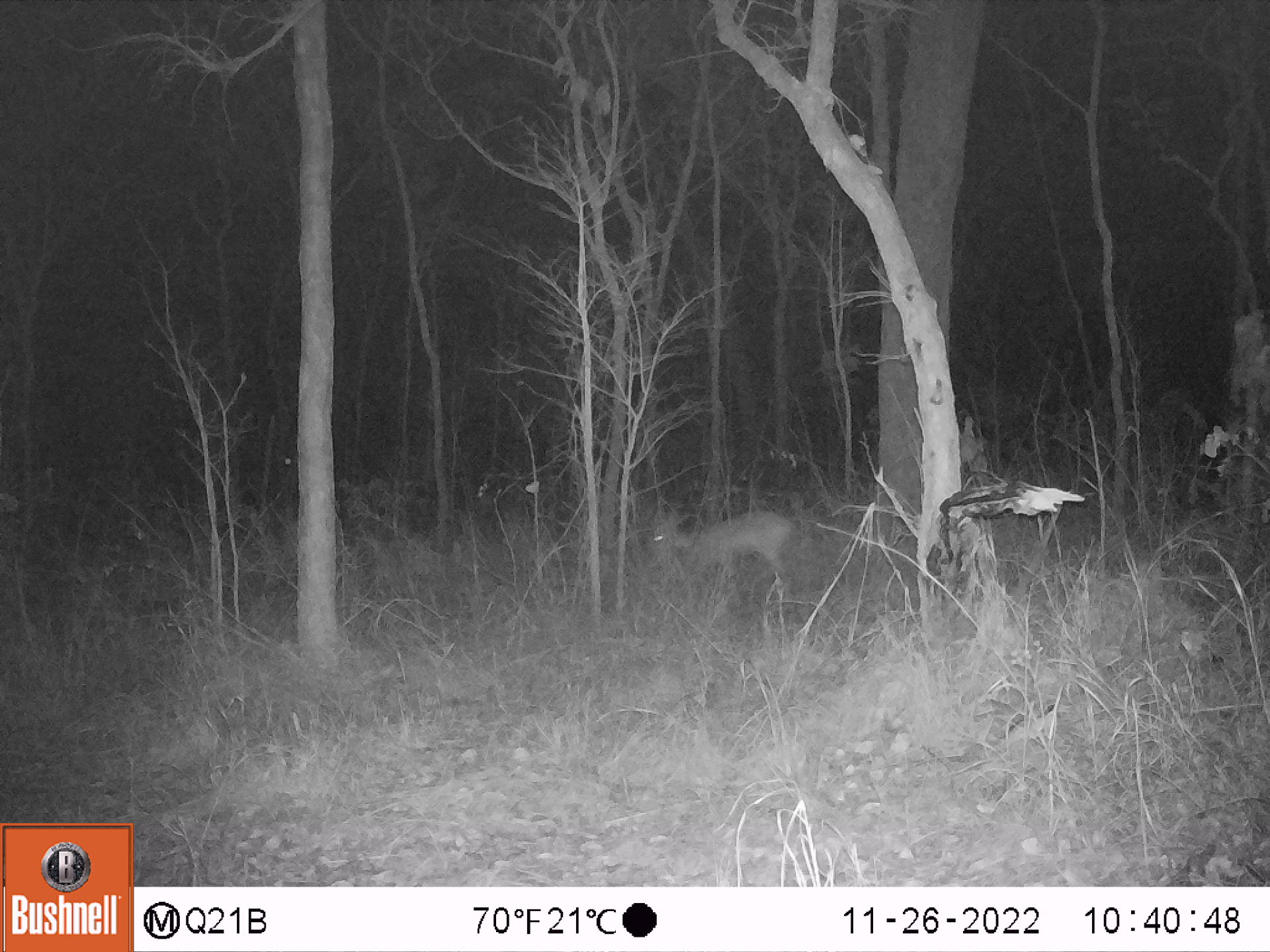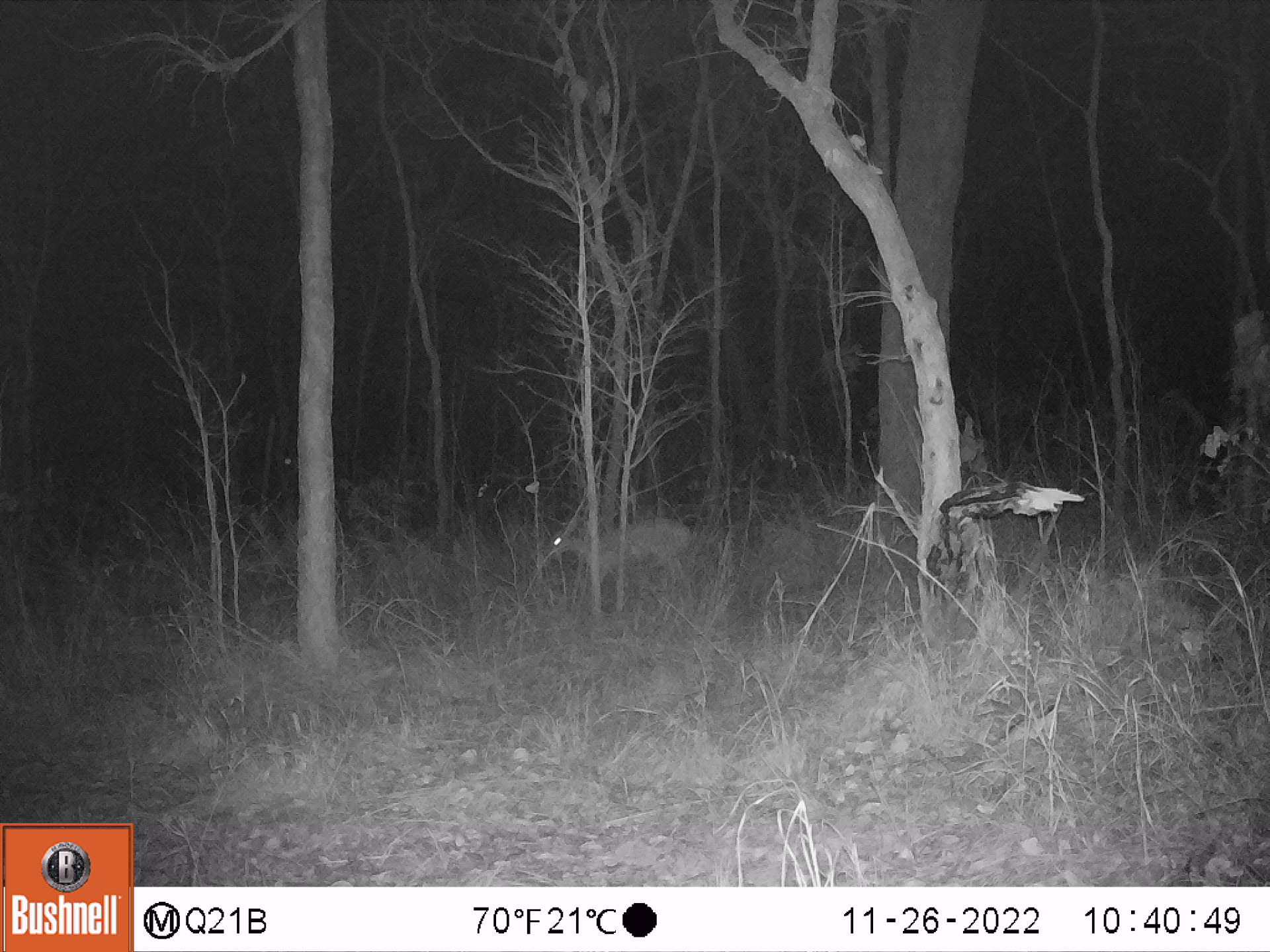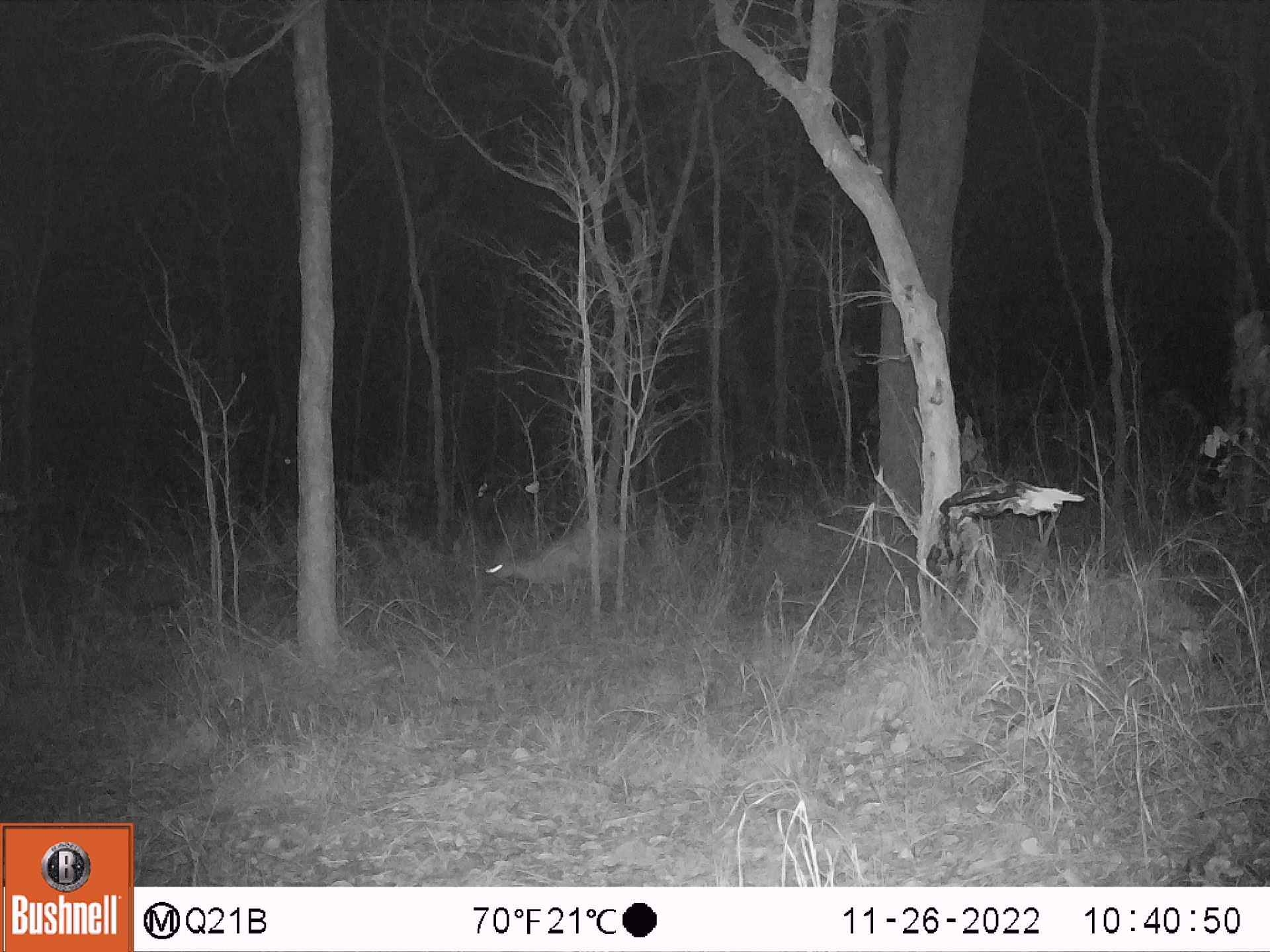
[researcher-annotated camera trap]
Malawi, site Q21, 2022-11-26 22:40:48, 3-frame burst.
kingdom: Animalia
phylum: Chordata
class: Mammalia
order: Artiodactyla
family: Bovidae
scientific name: Antilopinae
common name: small antelope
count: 1